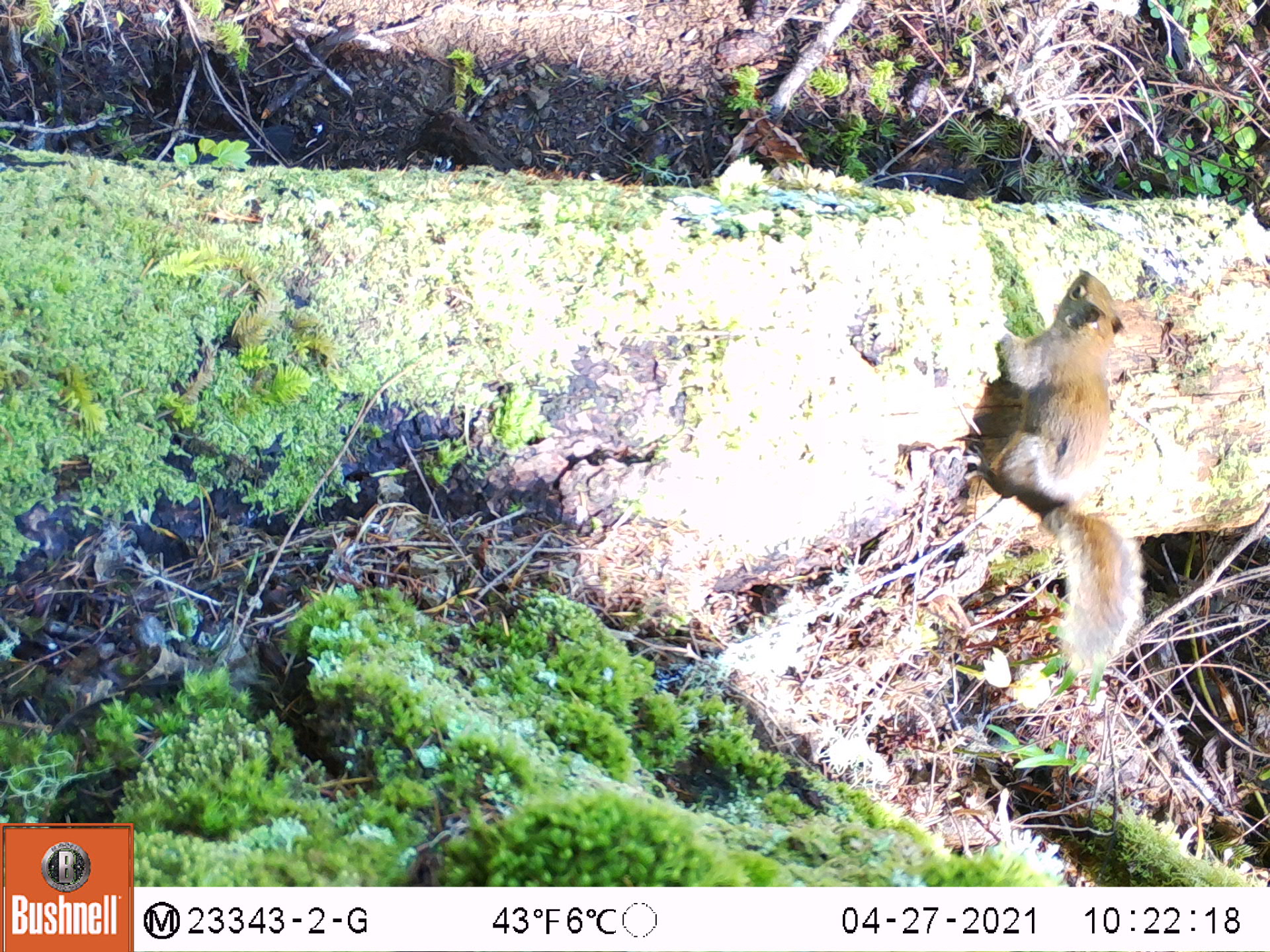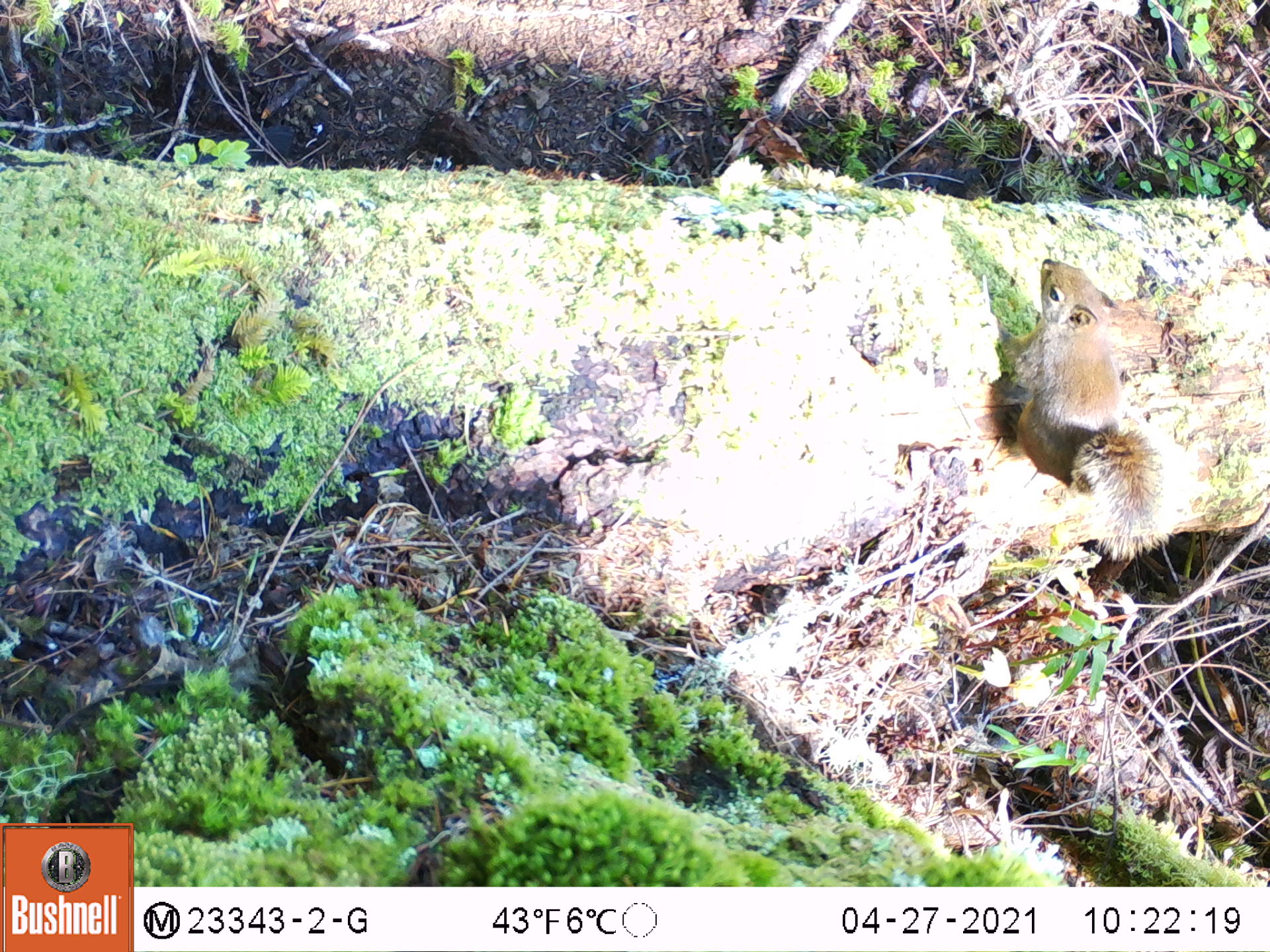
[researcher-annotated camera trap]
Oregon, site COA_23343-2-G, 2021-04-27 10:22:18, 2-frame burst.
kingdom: Animalia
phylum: Chordata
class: Mammalia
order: Rodentia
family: Sciuridae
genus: Tamiasciurus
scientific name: Tamiasciurus douglasii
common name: douglas squirrel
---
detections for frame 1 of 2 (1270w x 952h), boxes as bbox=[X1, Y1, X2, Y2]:
douglas squirrel: bbox=[973, 264, 1142, 692]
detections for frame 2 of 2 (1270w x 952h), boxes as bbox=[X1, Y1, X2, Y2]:
douglas squirrel: bbox=[991, 252, 1187, 563]